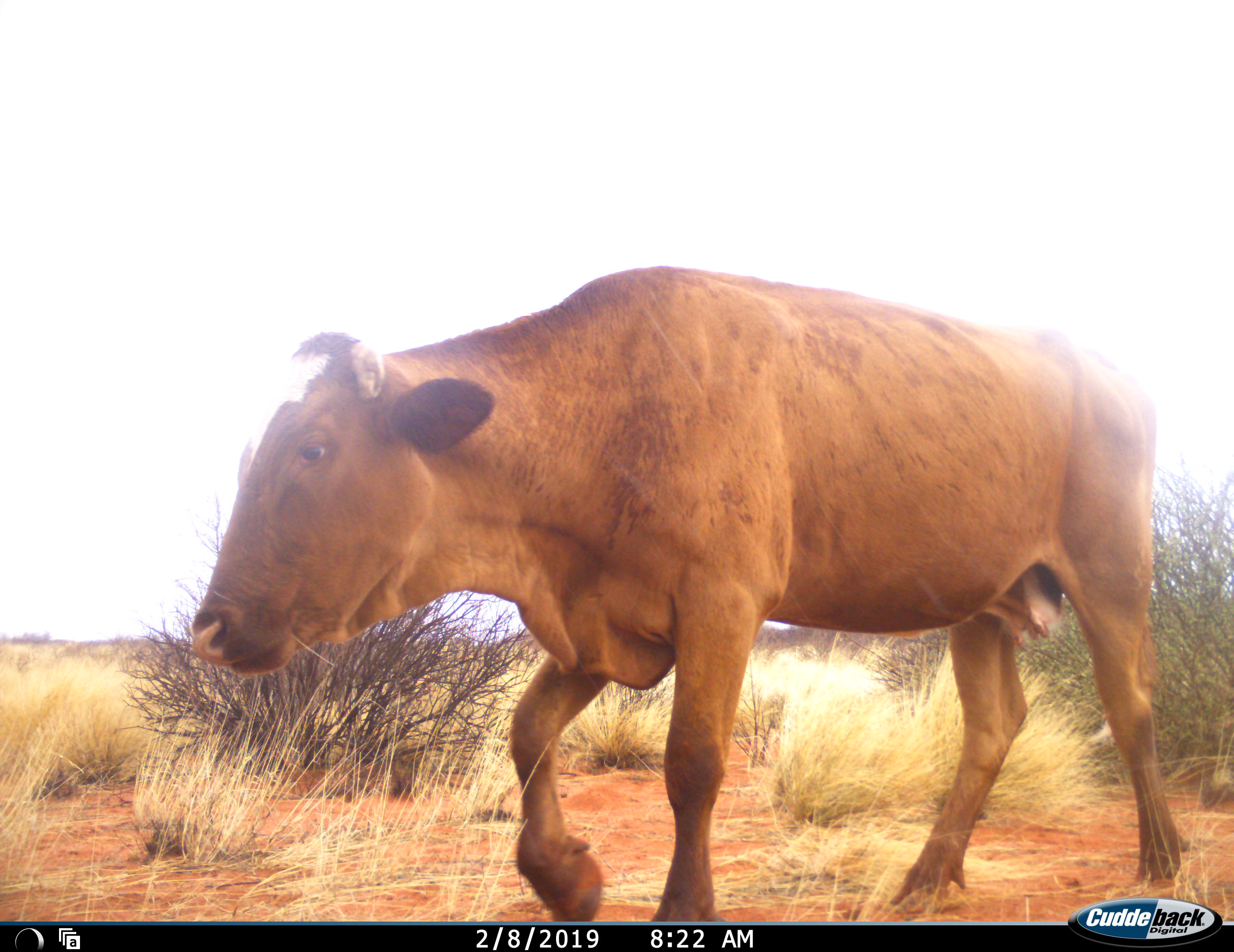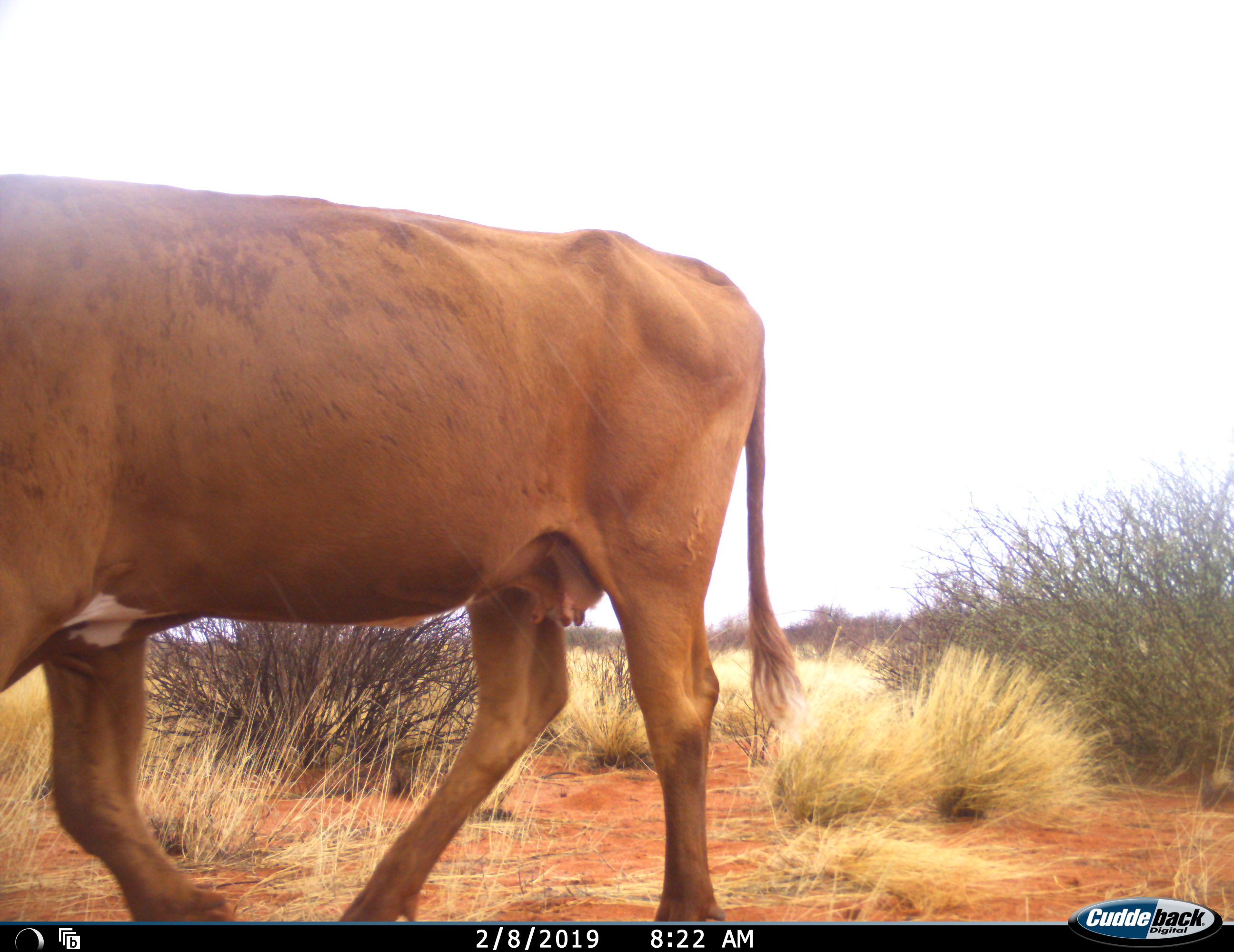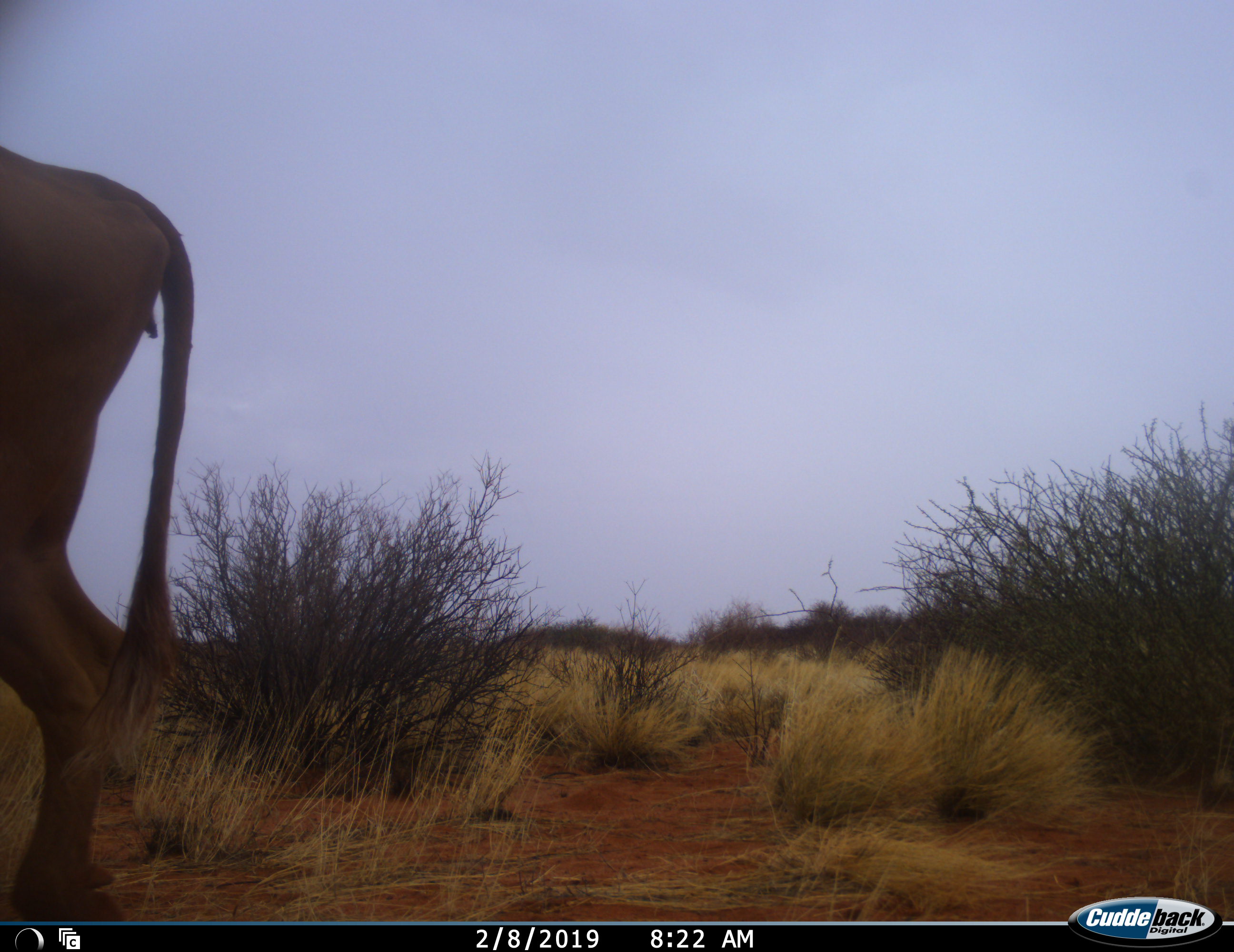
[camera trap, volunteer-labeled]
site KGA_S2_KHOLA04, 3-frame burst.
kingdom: Animalia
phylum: Chordata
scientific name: Vertebrata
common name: domestic animal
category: domesticanimal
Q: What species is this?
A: Domesticanimal (domestic animal) (Vertebrata).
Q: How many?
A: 1.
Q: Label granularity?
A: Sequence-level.